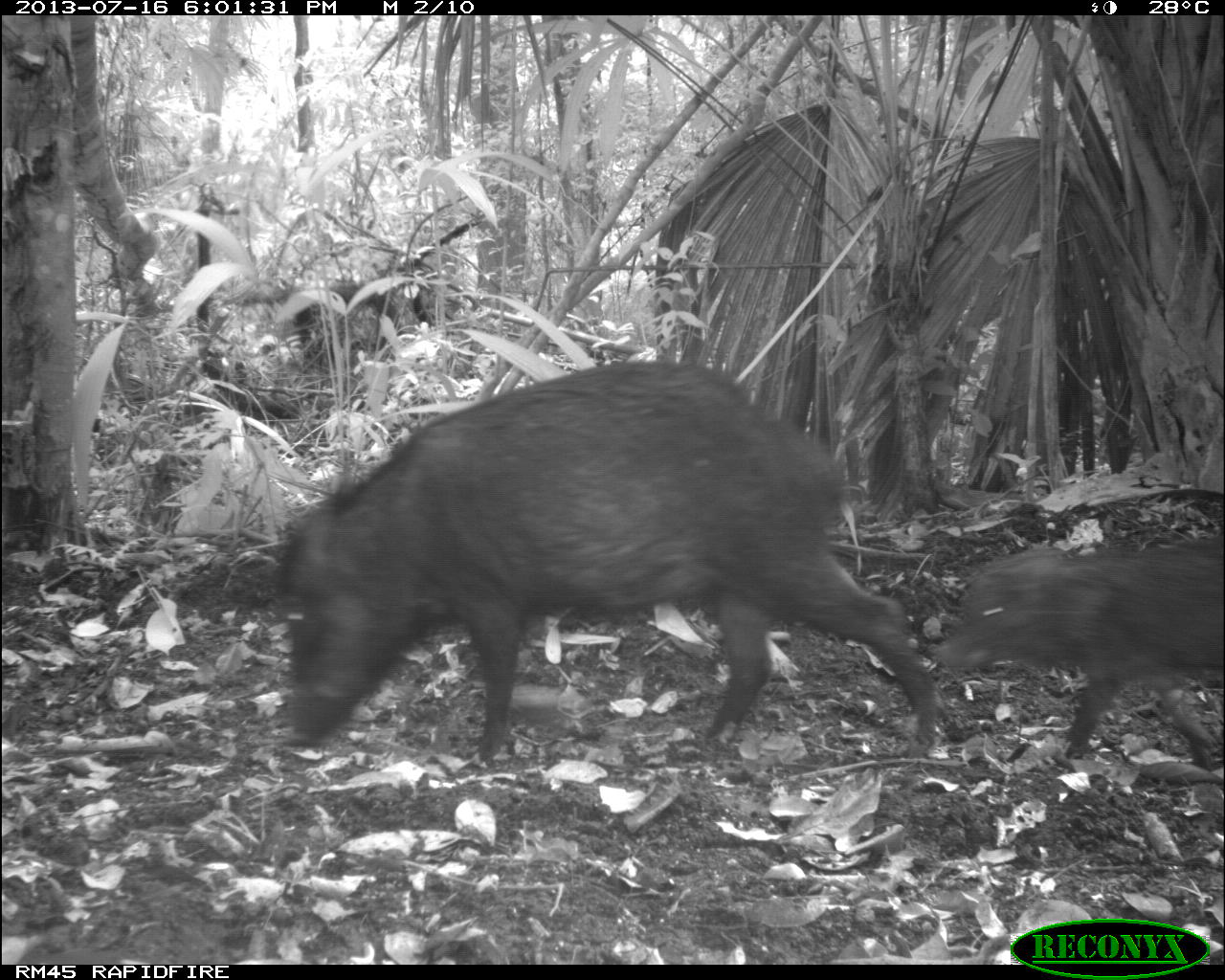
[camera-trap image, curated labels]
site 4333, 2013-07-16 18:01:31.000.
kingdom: Animalia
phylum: Chordata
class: Mammalia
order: Artiodactyla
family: Tayassuidae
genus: Tayassu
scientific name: Tayassu pecari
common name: white-lipped peccary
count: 3